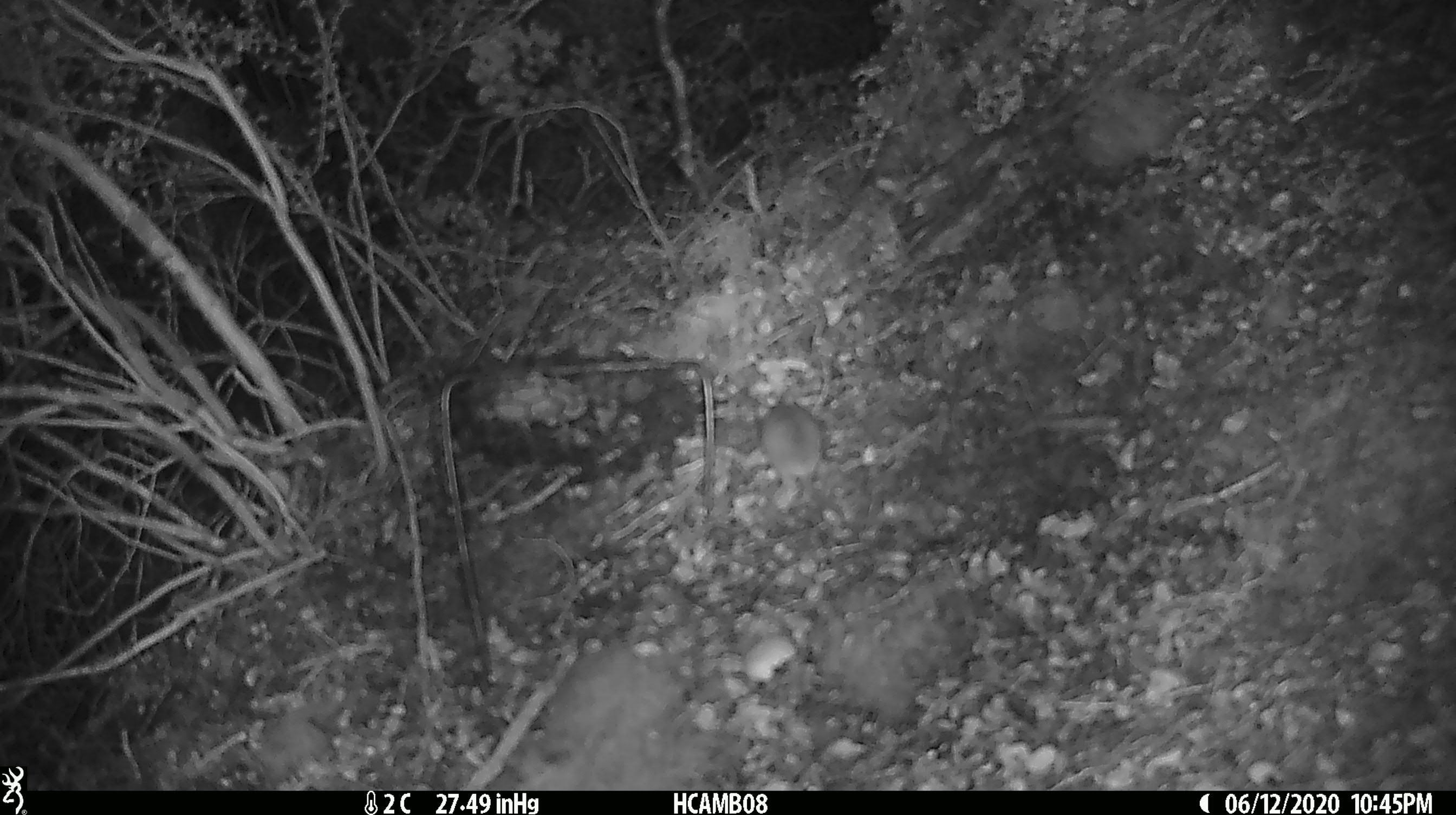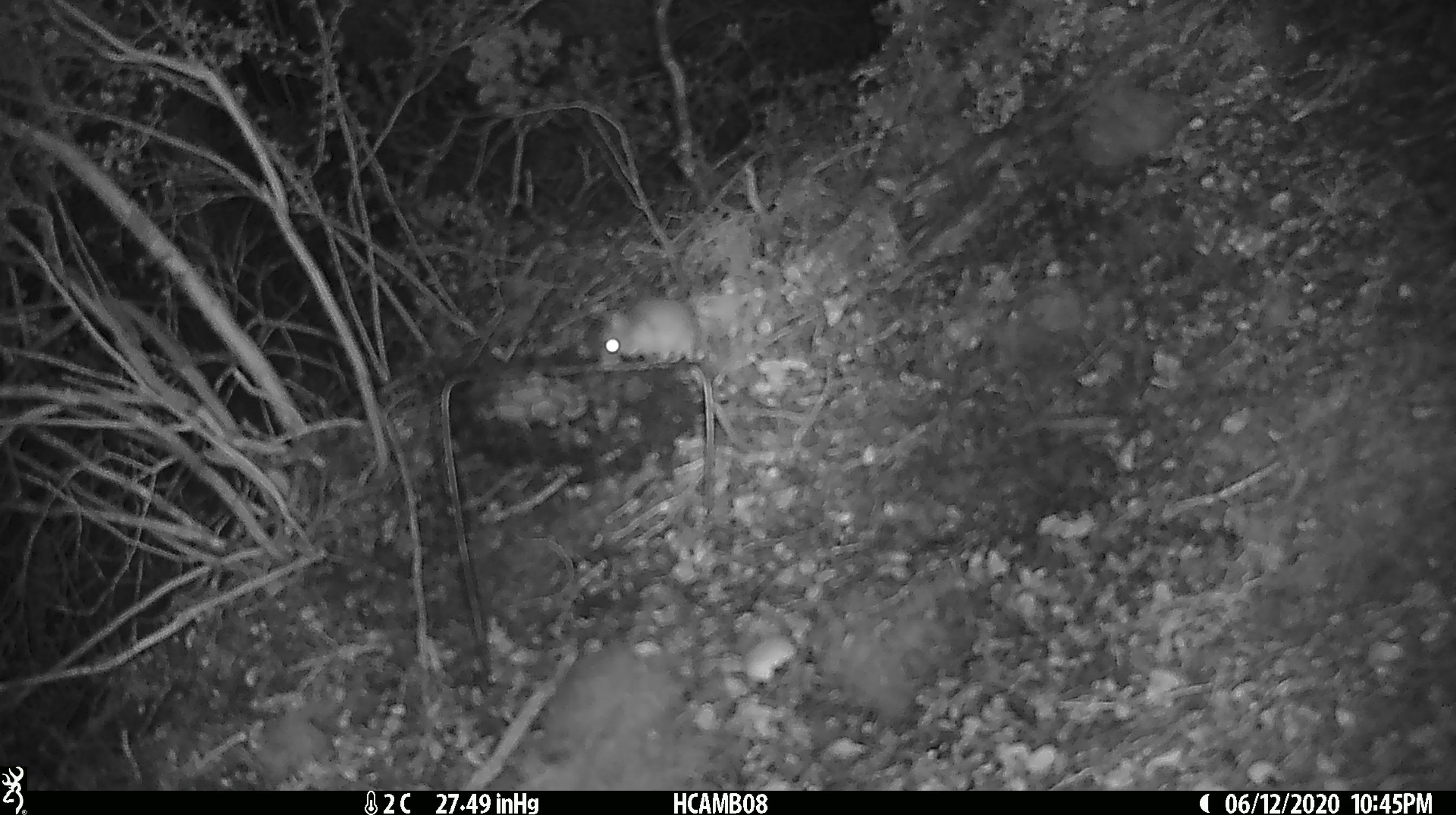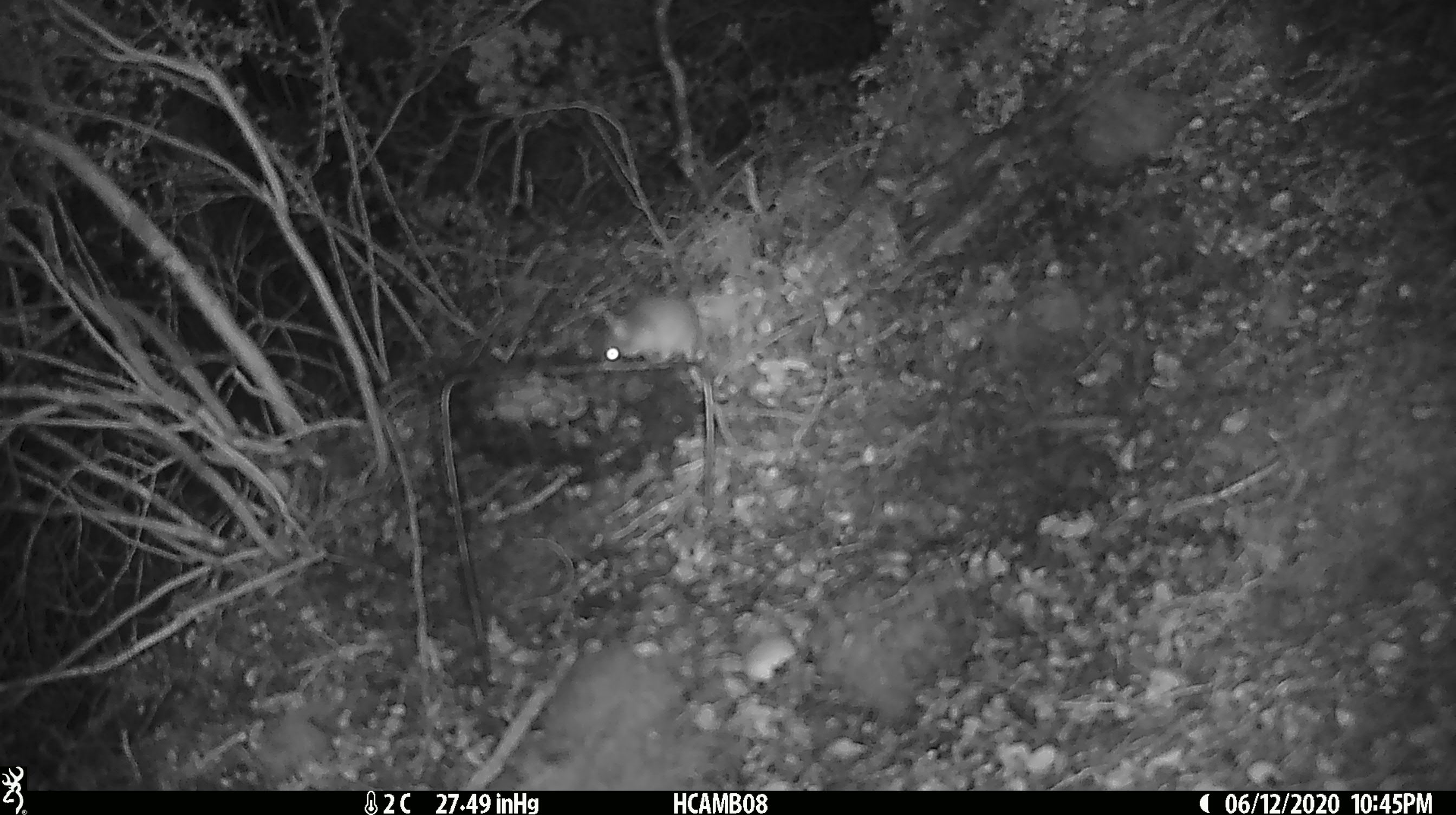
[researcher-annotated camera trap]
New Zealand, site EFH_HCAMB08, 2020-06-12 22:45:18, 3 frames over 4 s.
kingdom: Animalia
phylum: Chordata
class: Mammalia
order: Rodentia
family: Muridae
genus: Mus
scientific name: Mus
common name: mouse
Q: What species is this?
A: Mouse (Mus).